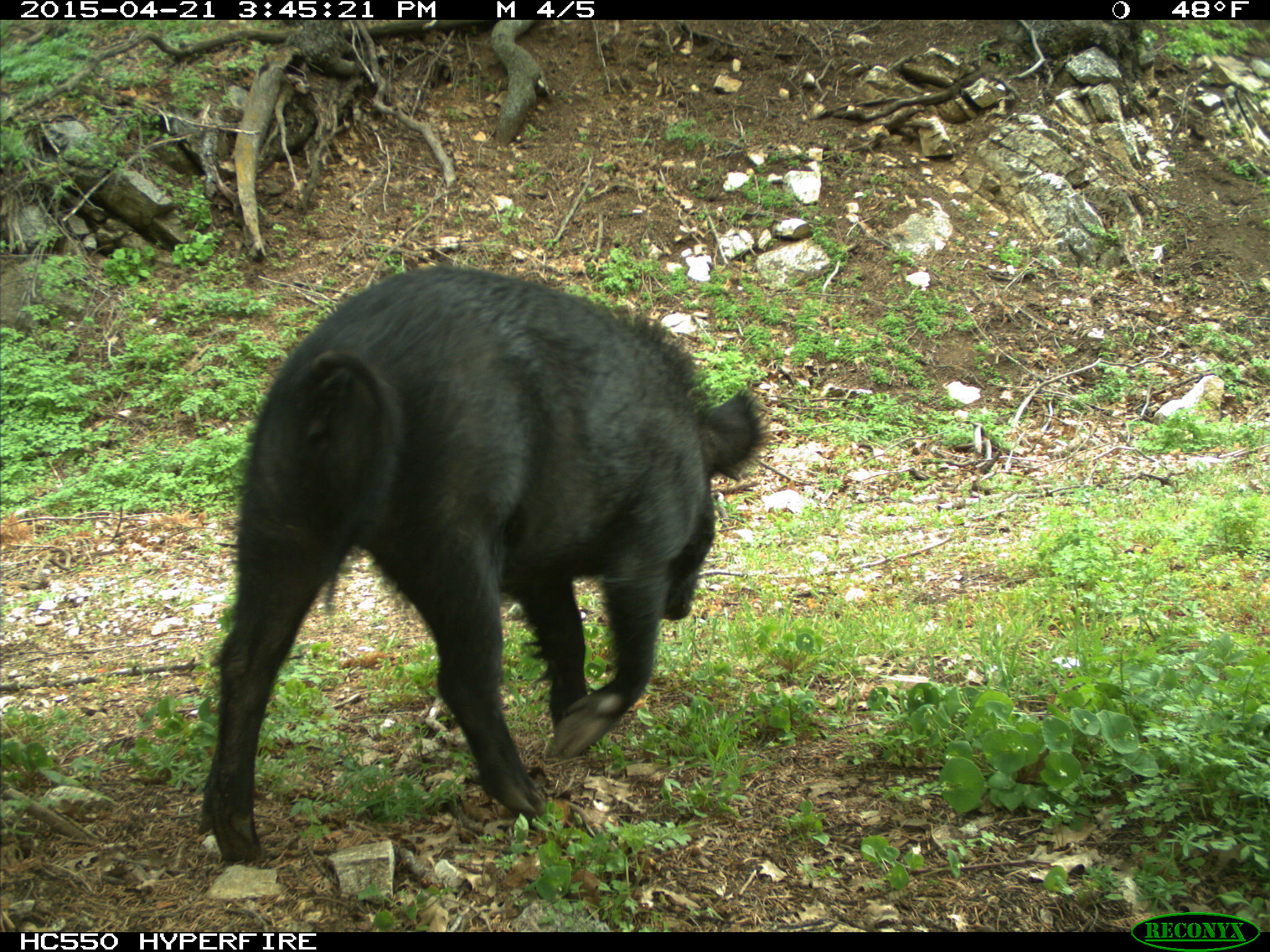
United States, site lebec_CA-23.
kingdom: Animalia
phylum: Chordata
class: Mammalia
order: Artiodactyla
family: Suidae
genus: Sus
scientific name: Sus scrofa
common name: wild boar